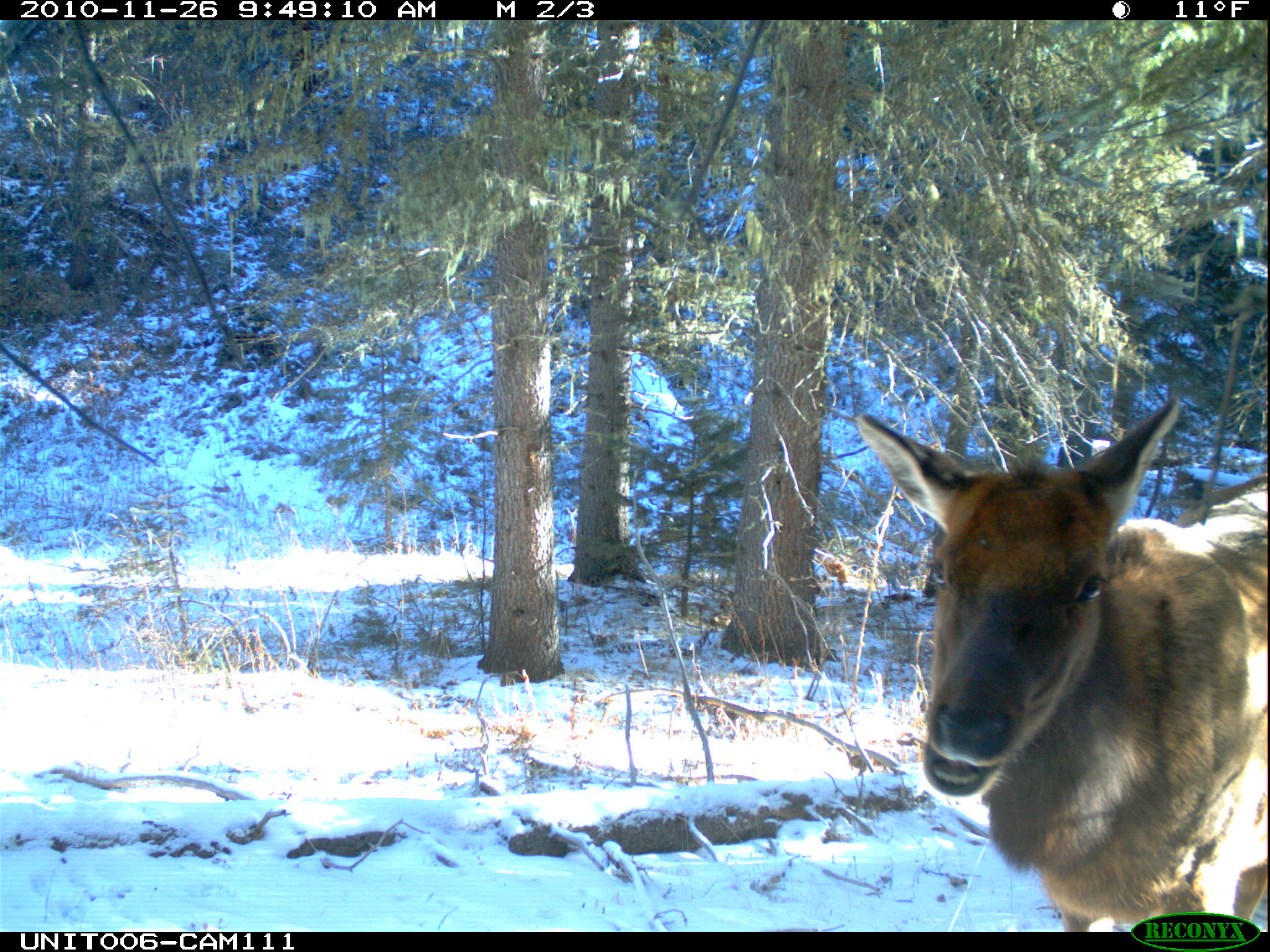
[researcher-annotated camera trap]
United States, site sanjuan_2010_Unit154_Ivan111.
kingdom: Animalia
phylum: Chordata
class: Mammalia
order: Artiodactyla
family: Cervidae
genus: Cervus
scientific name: Cervus elaphus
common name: red deer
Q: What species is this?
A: Cervus elaphus (red deer).